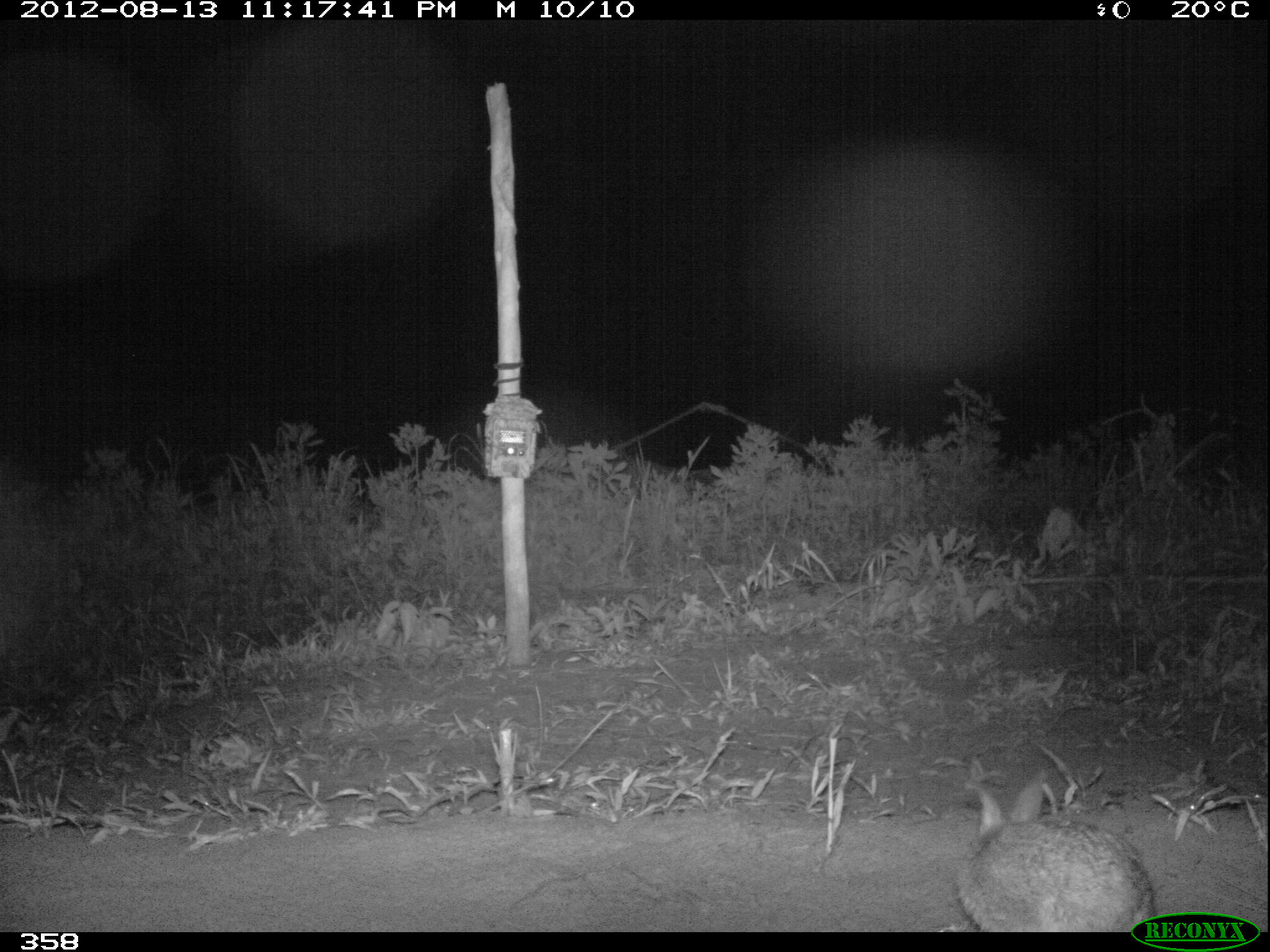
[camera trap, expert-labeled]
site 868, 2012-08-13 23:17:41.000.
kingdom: Animalia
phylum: Chordata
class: Mammalia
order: Lagomorpha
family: Leporidae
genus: Sylvilagus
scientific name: Sylvilagus brasiliensis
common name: tapeti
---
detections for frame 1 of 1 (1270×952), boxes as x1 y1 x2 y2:
sylvilagus brasiliensis: 938 768 1162 933